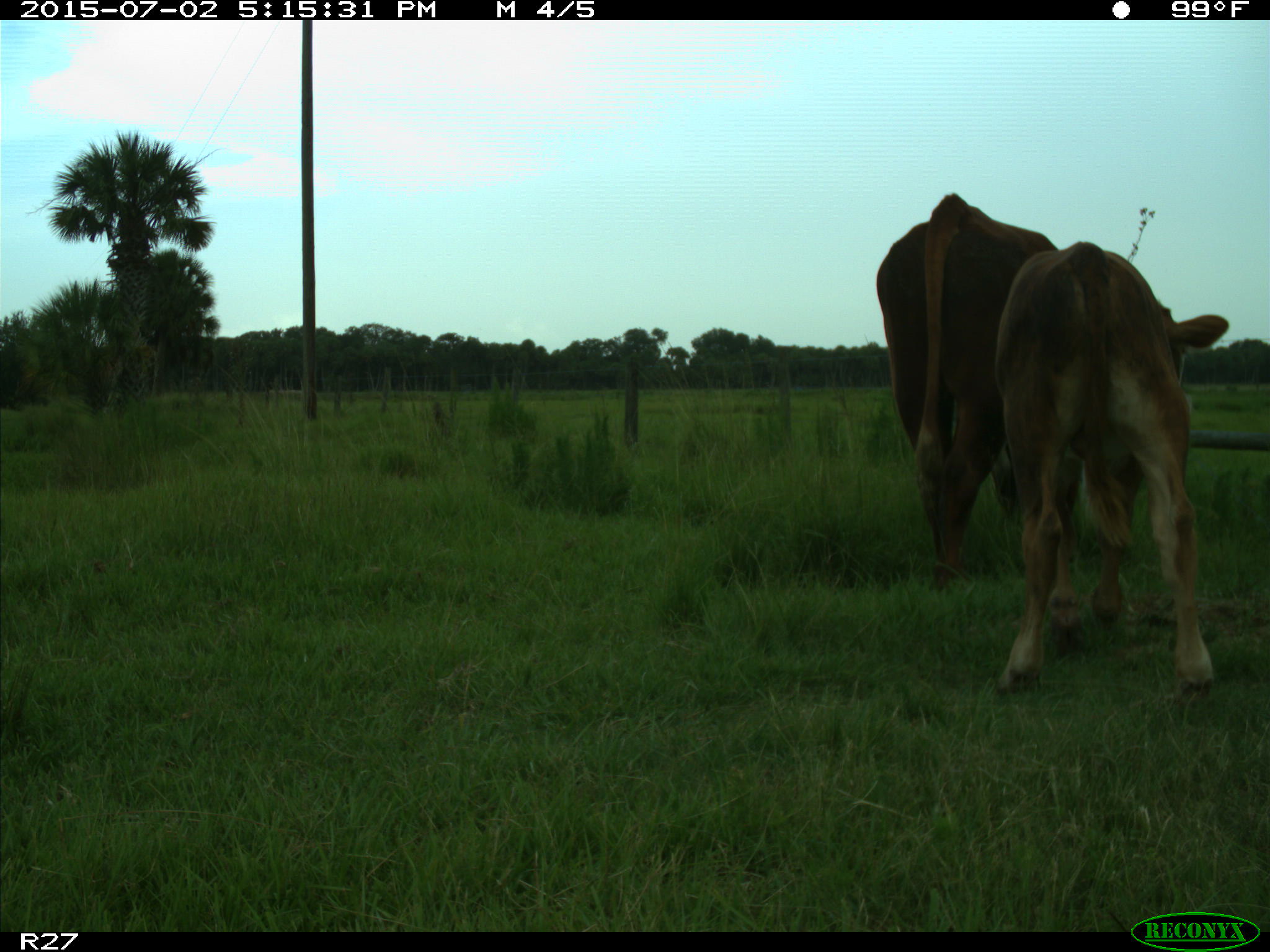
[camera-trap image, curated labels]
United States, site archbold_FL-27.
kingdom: Animalia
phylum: Chordata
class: Mammalia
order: Artiodactyla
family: Bovidae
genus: Bos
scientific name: Bos taurus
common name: domestic cow